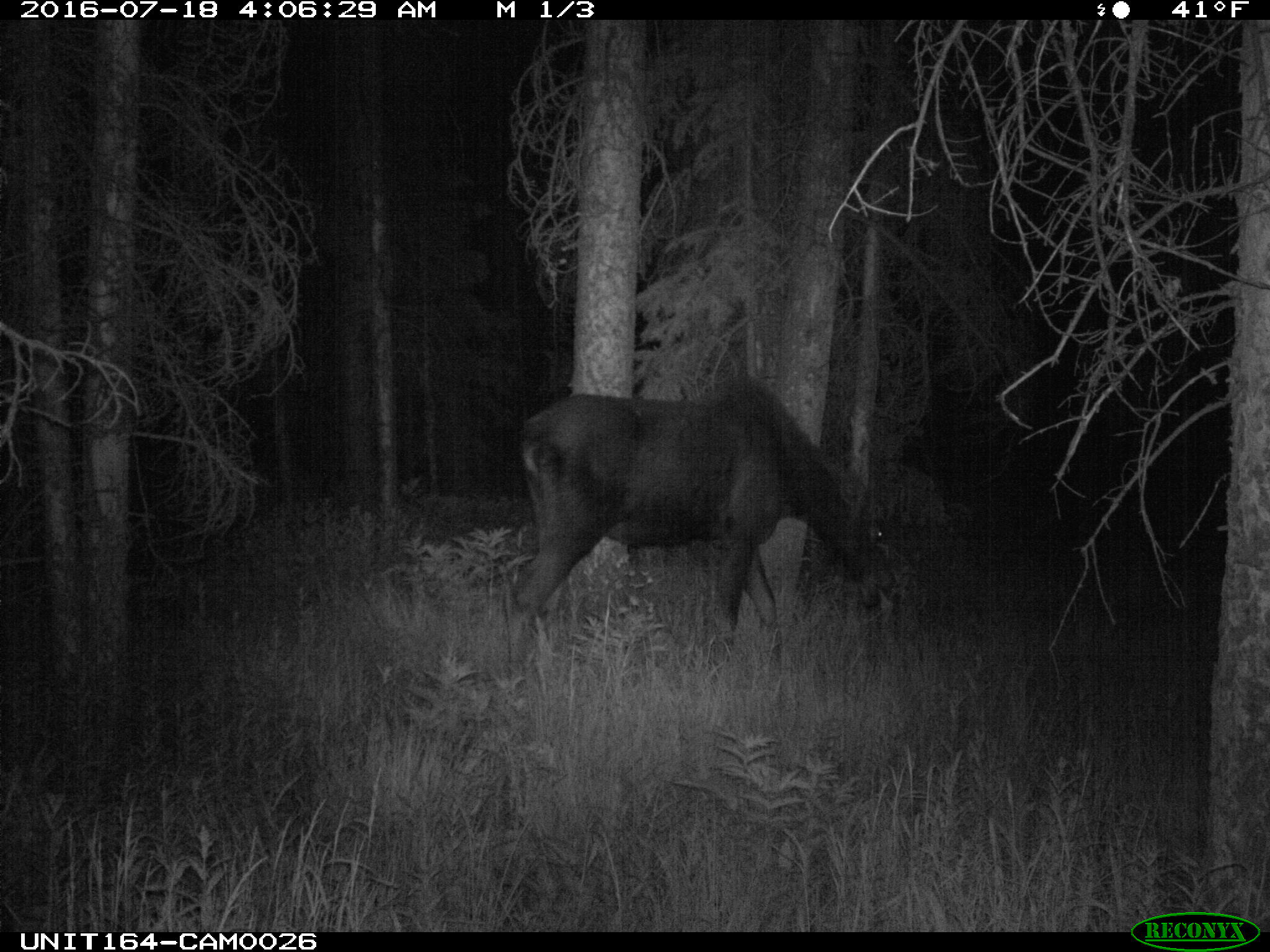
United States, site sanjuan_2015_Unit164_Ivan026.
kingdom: Animalia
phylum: Chordata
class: Mammalia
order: Artiodactyla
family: Cervidae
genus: Alces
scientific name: Alces alces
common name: moose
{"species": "Alces alces (moose)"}